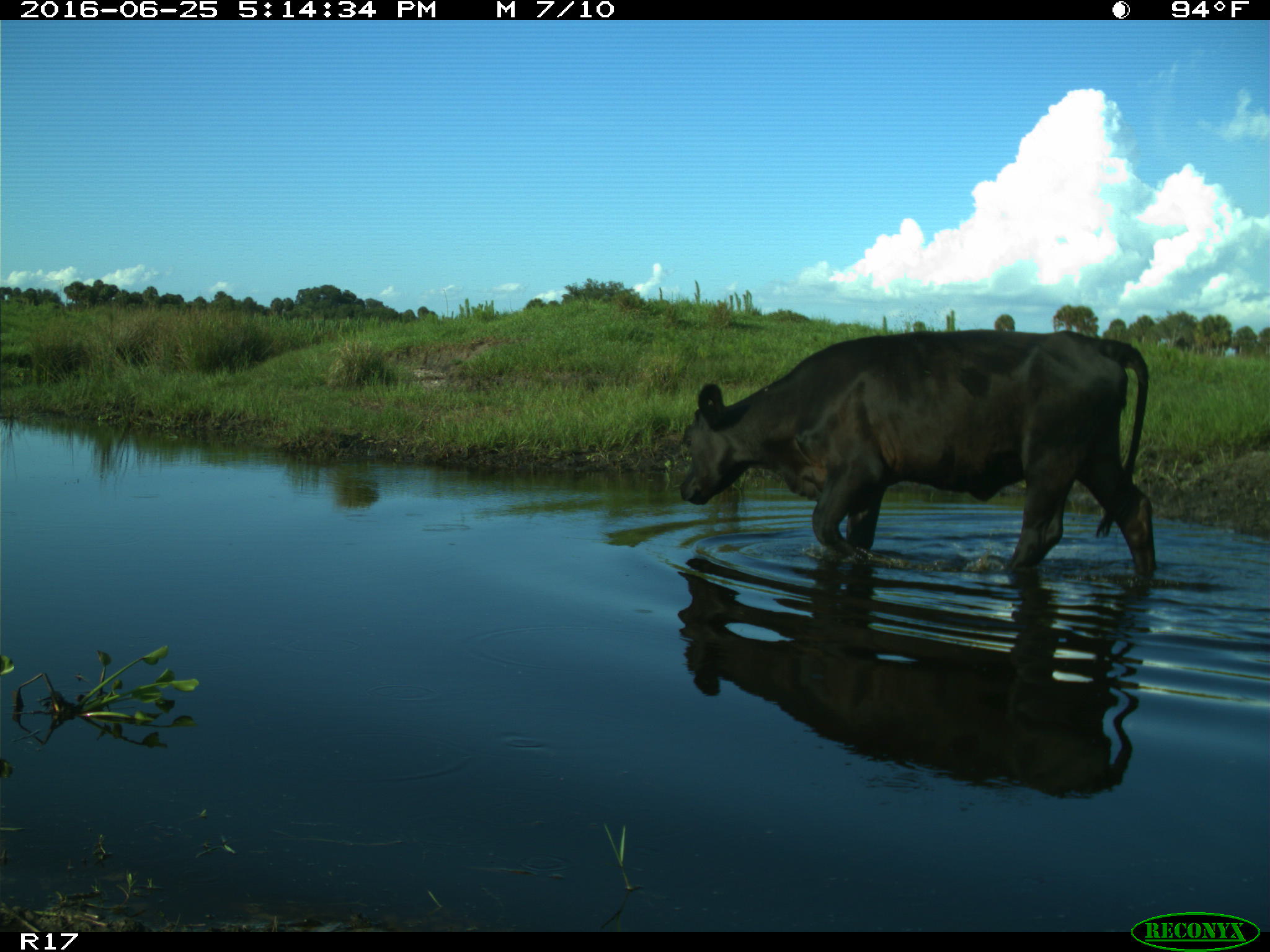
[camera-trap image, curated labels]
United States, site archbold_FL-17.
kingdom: Animalia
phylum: Chordata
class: Mammalia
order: Artiodactyla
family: Bovidae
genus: Bos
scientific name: Bos taurus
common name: domestic cow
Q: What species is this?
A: Bos taurus (domestic cow).